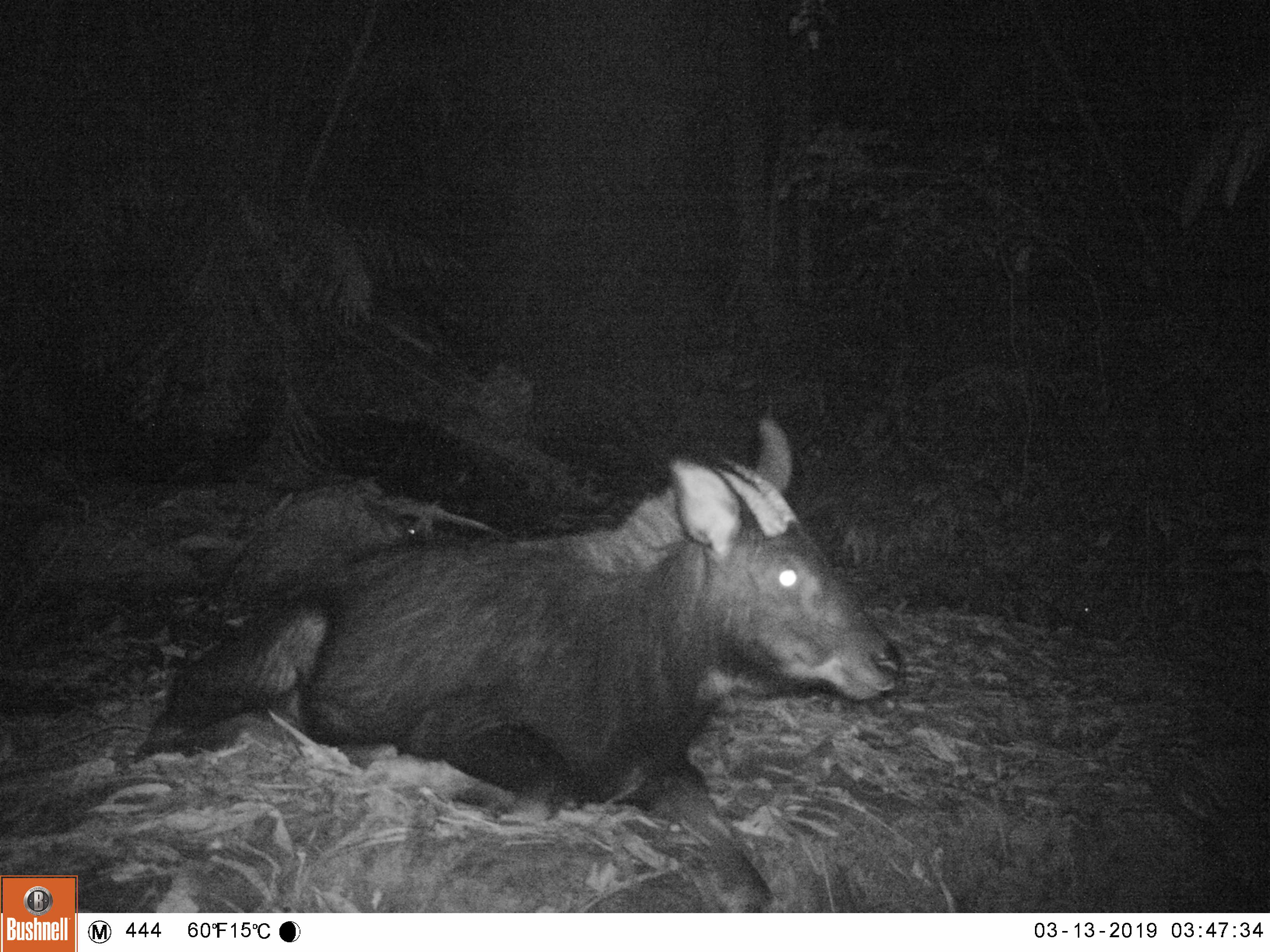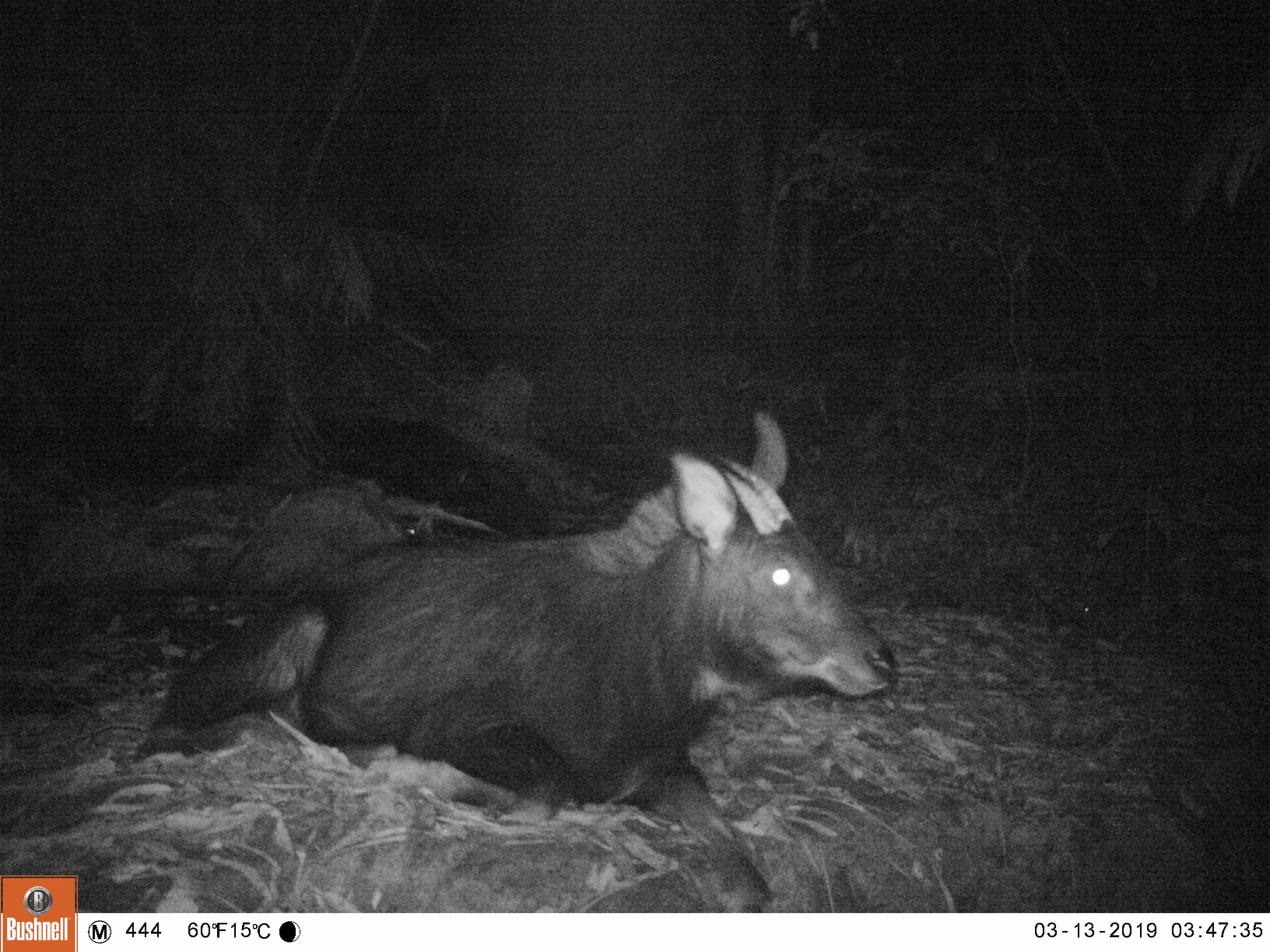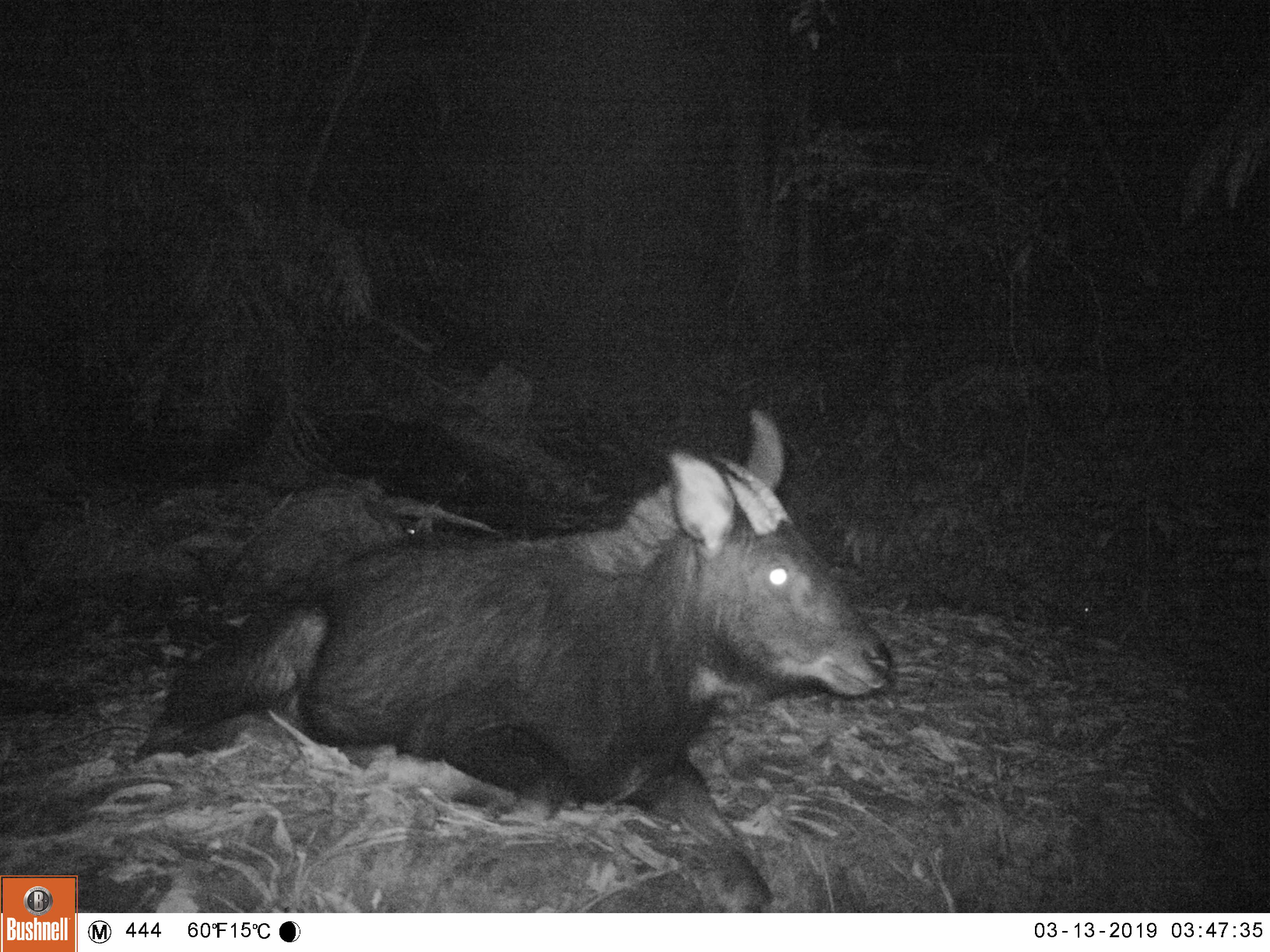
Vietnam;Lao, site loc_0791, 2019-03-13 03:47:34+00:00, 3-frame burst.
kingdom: Animalia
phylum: Chordata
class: Mammalia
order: Artiodactyla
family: Bovidae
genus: Capricornis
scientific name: Capricornis sumatraensis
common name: chinese serow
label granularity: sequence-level